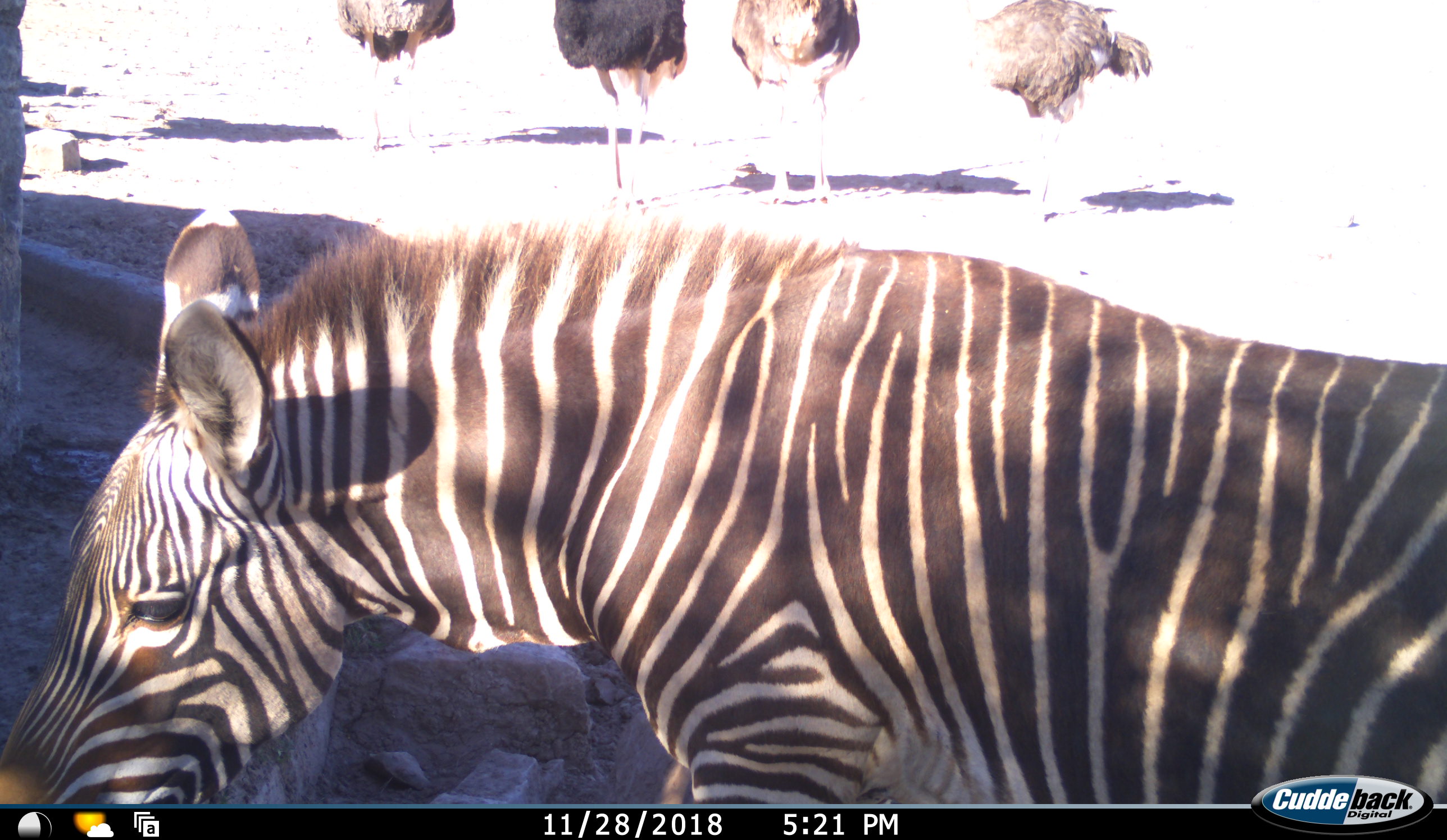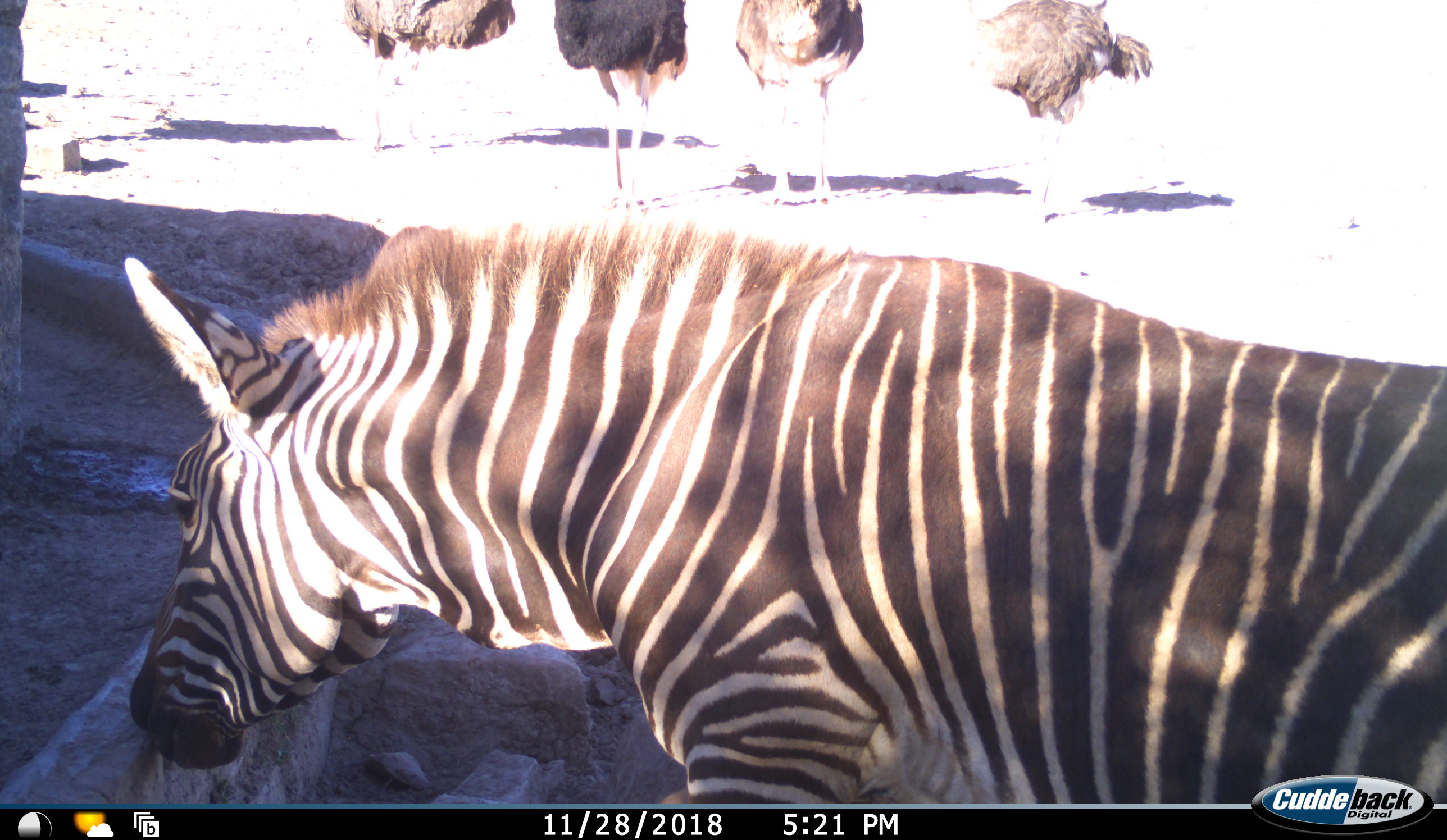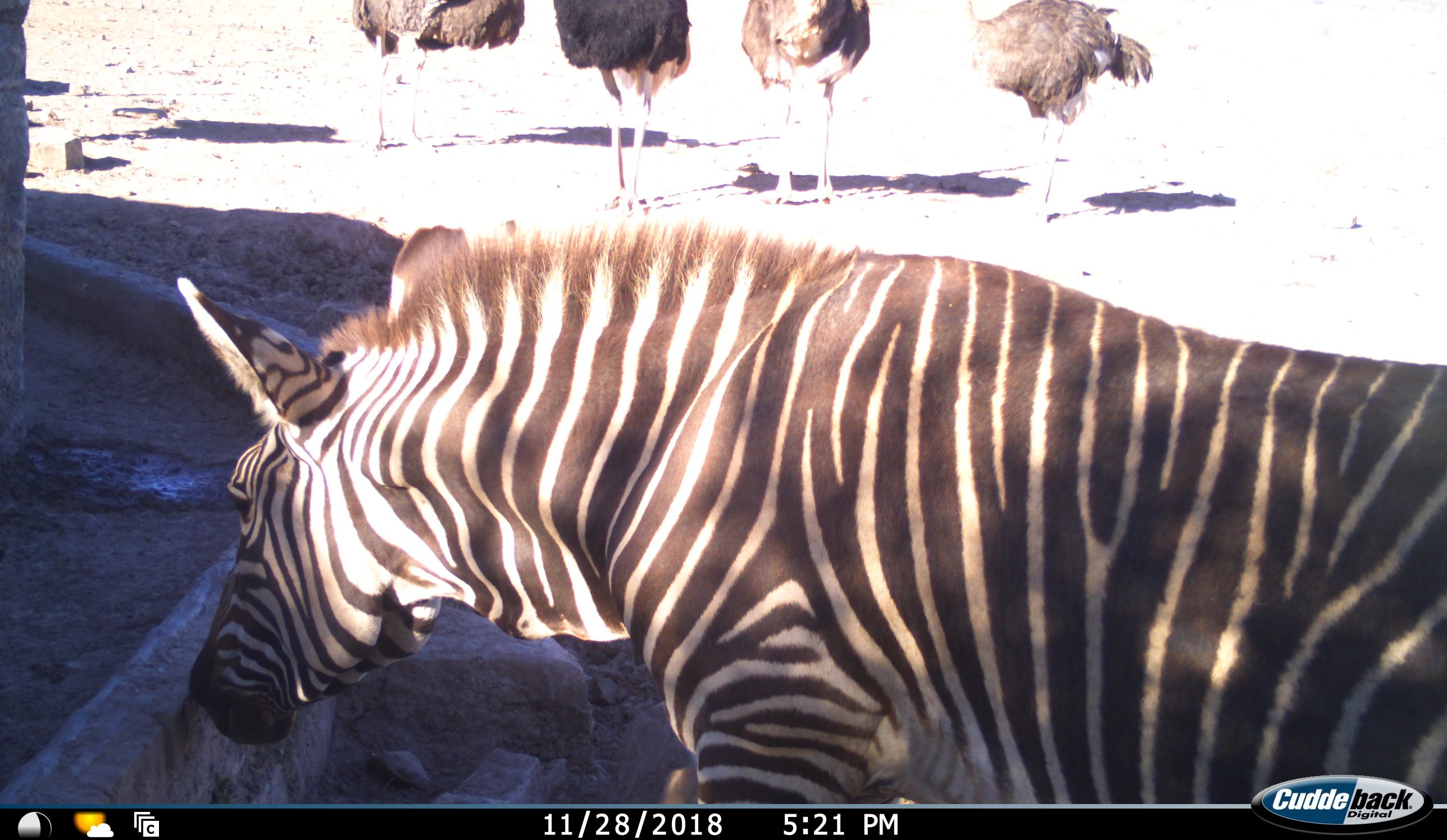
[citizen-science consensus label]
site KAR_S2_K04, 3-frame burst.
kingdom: Animalia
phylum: Chordata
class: Aves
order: Struthioniformes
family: Struthionidae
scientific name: Struthionidae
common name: ostrich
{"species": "ostrich (Struthionidae)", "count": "4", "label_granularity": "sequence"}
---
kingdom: Animalia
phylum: Chordata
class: Mammalia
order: Perissodactyla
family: Equidae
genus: Equus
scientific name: Equus zebra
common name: mountain zebra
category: zebramountain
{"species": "zebramountain (mountain zebra) (Equus zebra)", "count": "1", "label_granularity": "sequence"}